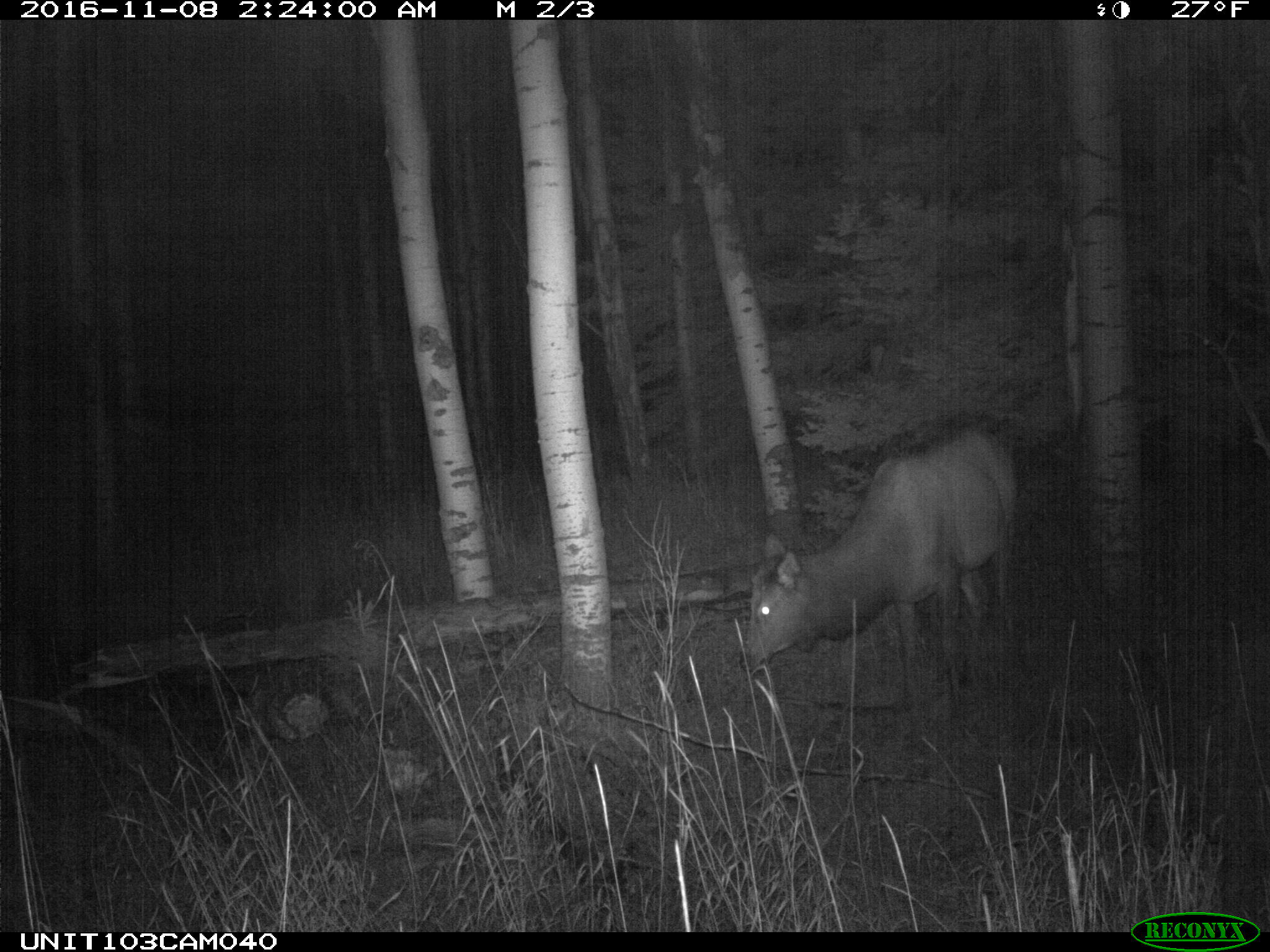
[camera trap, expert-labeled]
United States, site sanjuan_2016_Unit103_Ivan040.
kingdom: Animalia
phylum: Chordata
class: Mammalia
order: Artiodactyla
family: Cervidae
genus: Cervus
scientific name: Cervus elaphus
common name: red deer